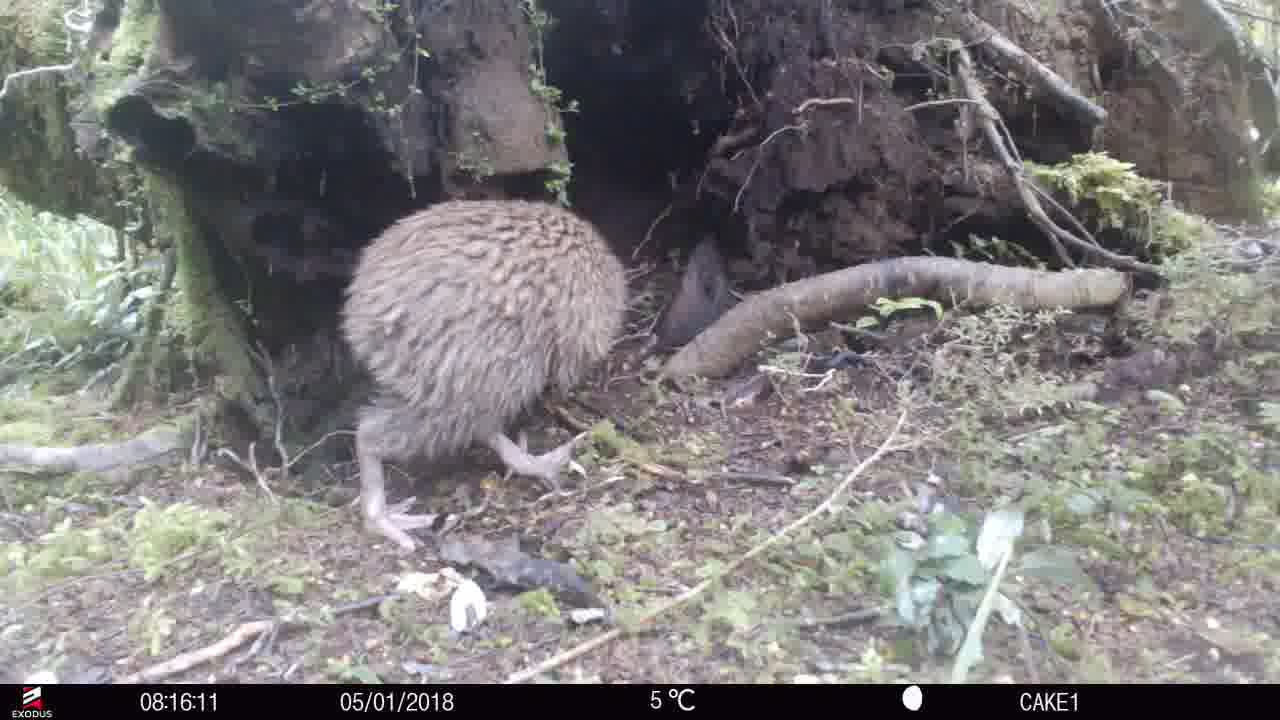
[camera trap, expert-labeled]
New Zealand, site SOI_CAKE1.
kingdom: Animalia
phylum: Chordata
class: Aves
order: Apterygiformes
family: Apterygidae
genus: Apteryx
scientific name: Apteryx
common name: kiwi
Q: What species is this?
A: Kiwi (Apteryx).